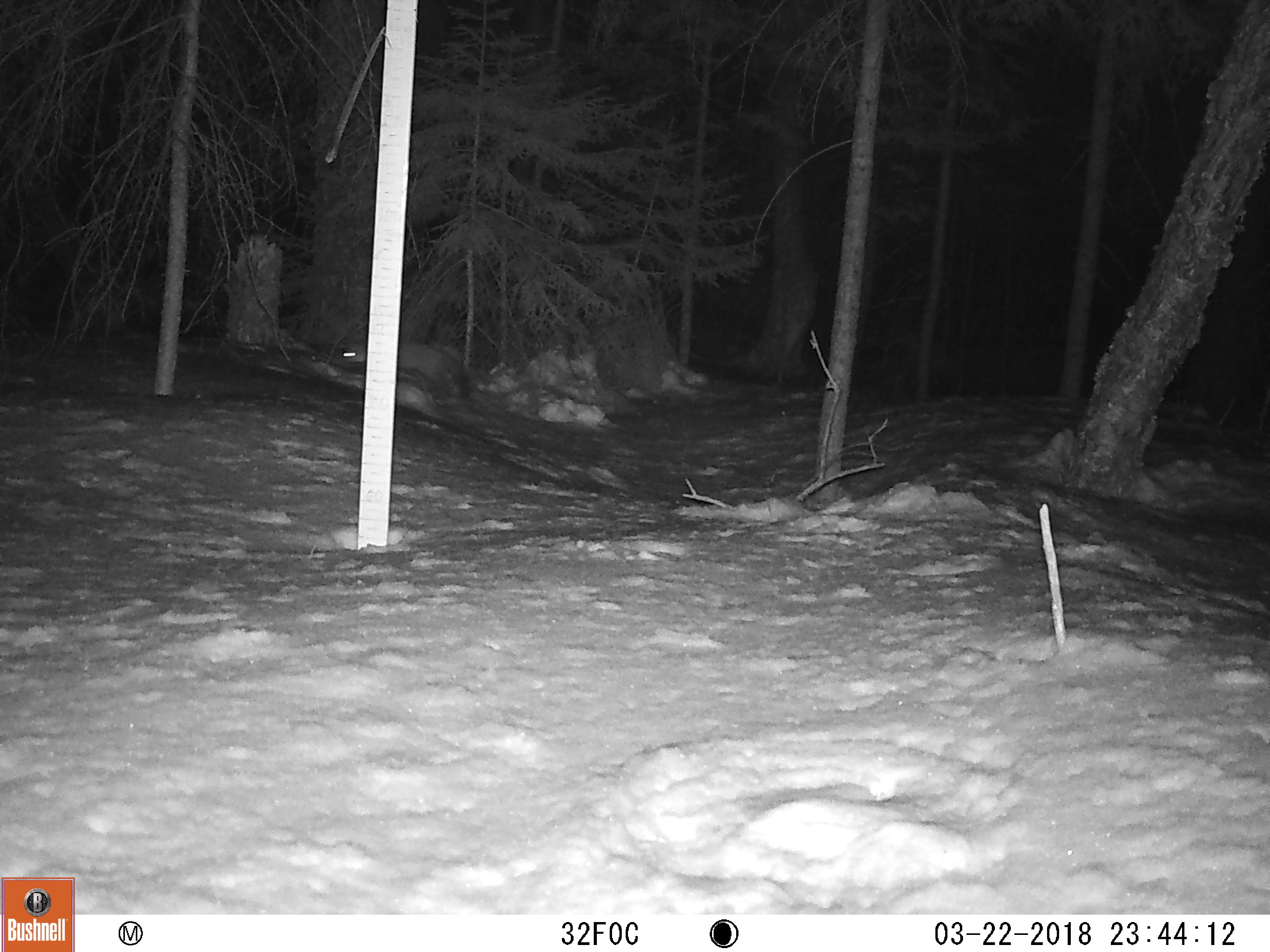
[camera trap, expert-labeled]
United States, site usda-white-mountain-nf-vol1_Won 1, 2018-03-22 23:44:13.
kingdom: Animalia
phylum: Chordata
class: Mammalia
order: Carnivora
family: Mustelidae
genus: Martes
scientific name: Martes americana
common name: american marten